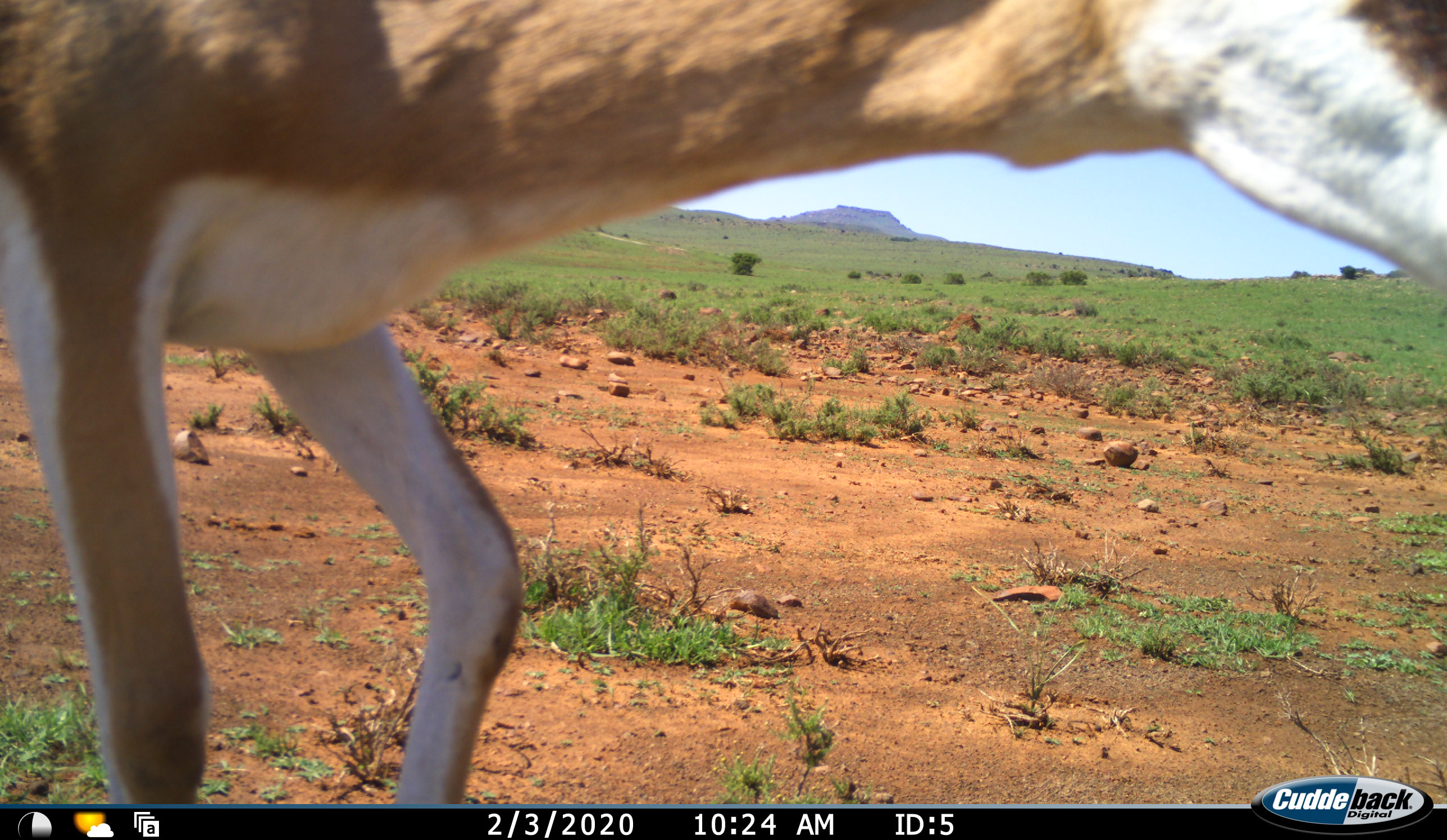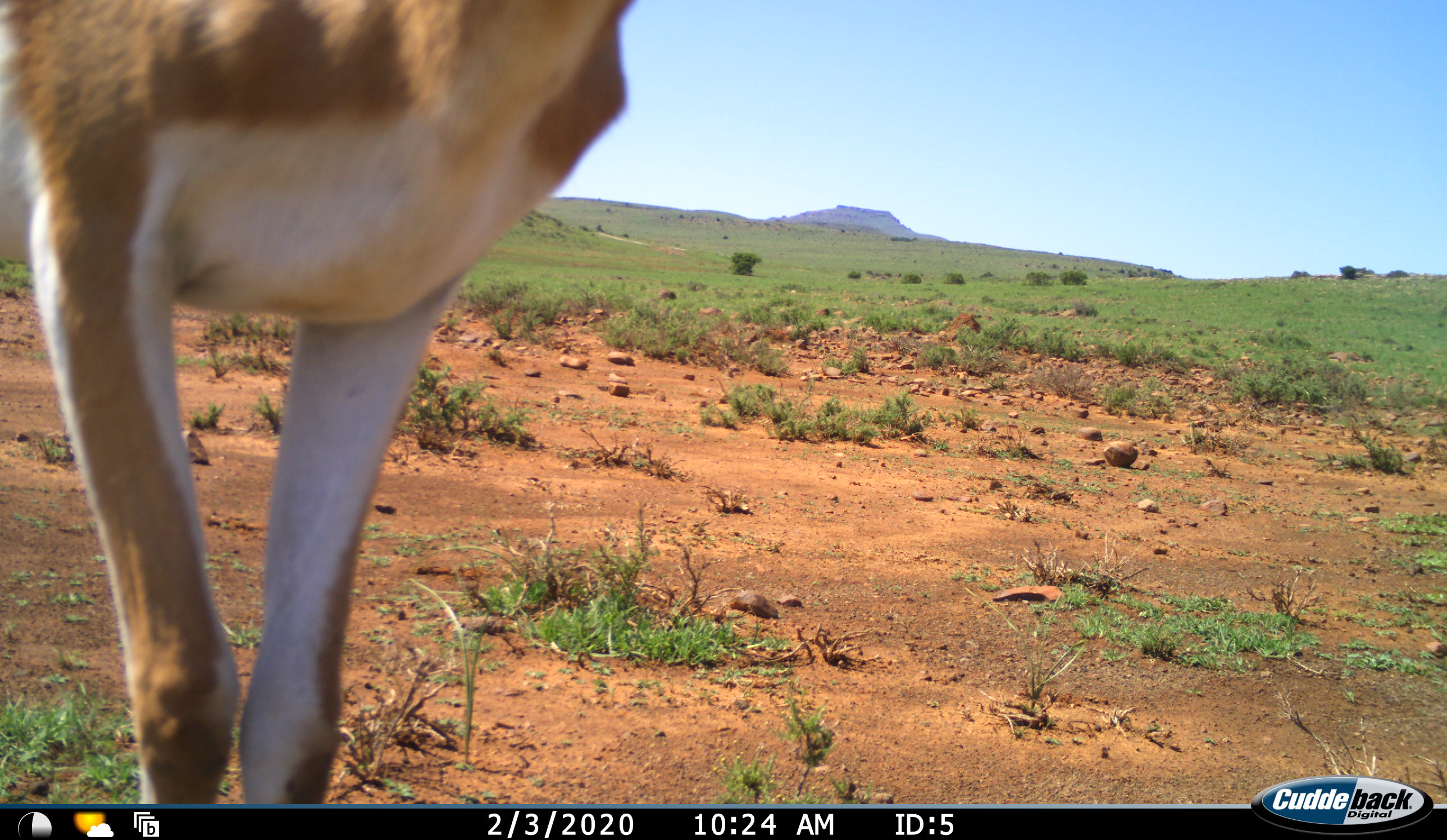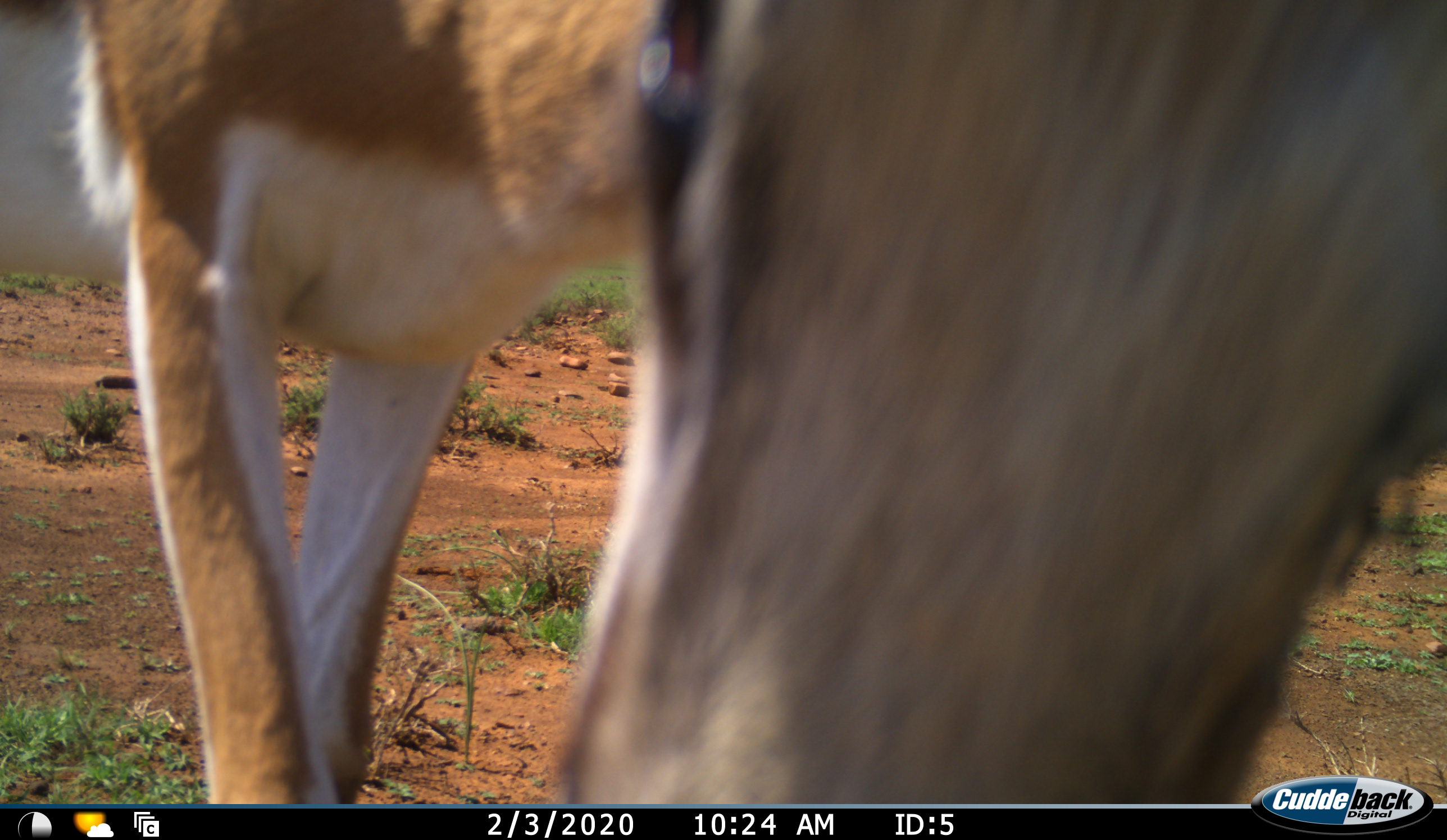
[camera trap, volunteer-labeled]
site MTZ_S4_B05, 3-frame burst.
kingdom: Animalia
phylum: Chordata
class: Mammalia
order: Artiodactyla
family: Bovidae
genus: Antidorcas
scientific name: Antidorcas marsupialis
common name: springbok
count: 1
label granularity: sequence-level